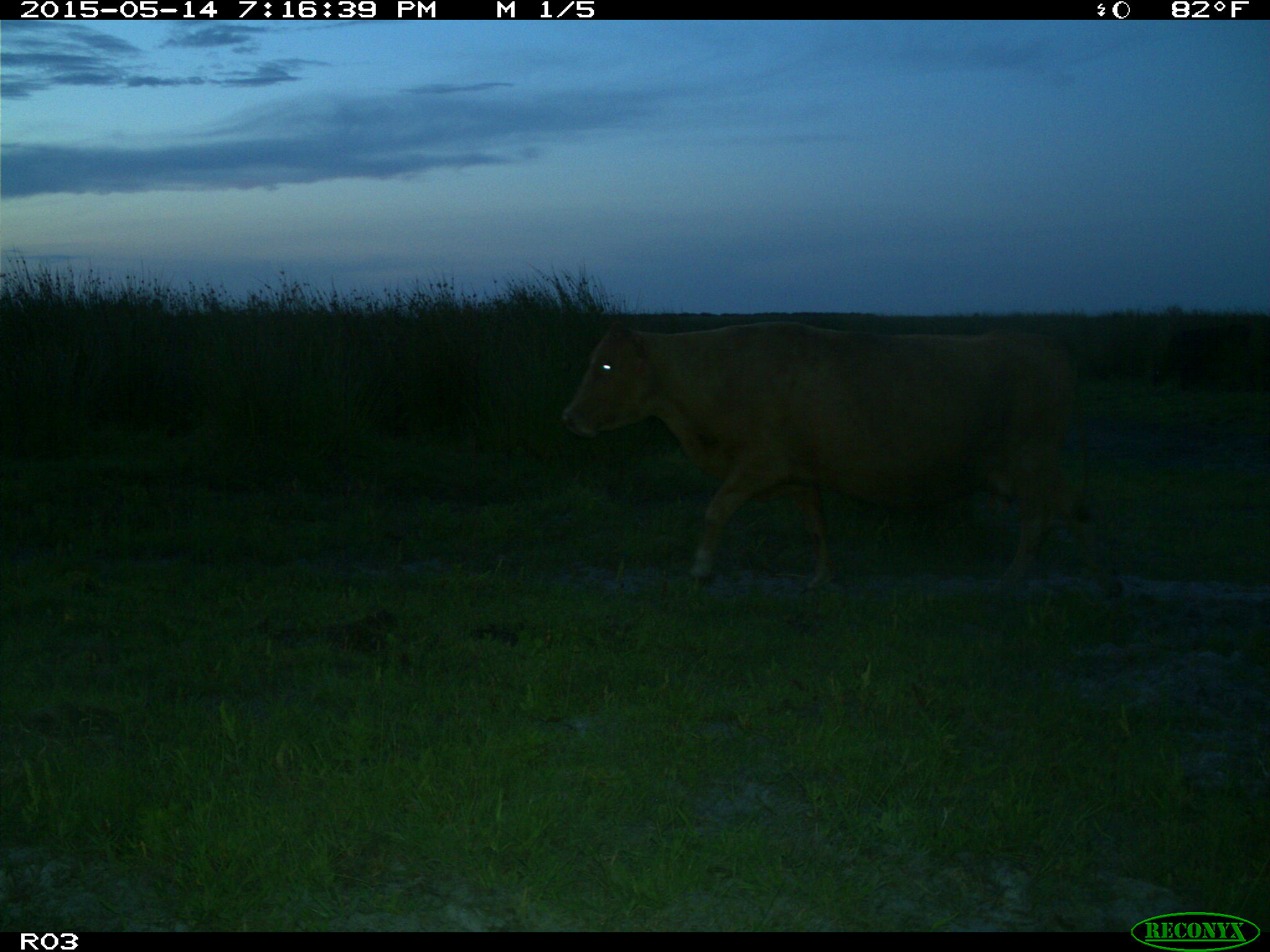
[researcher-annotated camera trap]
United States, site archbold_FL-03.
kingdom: Animalia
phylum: Chordata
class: Mammalia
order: Artiodactyla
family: Bovidae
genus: Bos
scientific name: Bos taurus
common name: domestic cow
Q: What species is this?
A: Bos taurus (domestic cow).